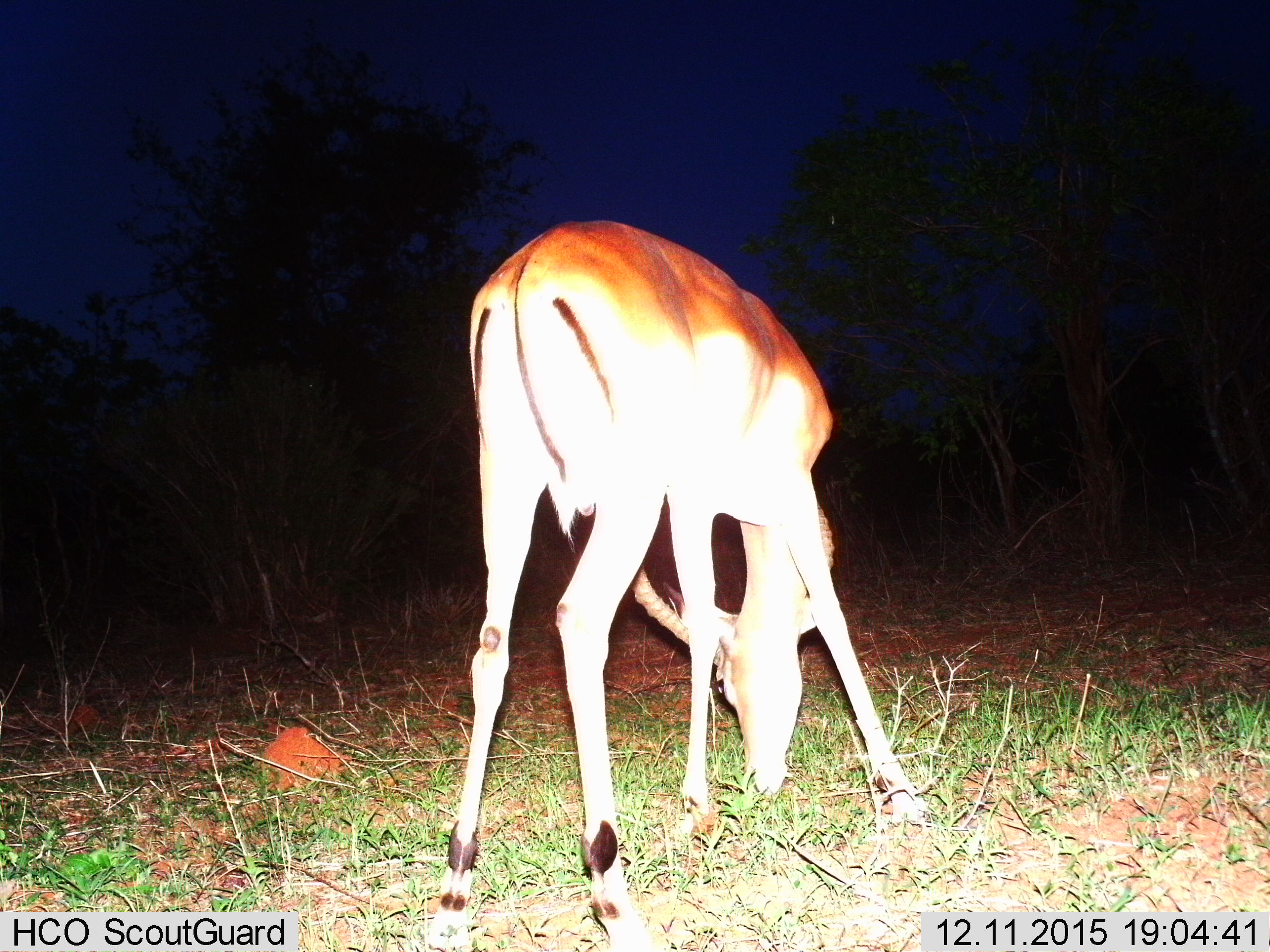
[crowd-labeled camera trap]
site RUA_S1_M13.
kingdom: Animalia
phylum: Chordata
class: Mammalia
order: Artiodactyla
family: Bovidae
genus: Aepyceros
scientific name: Aepyceros melampus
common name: impala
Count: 1.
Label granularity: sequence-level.